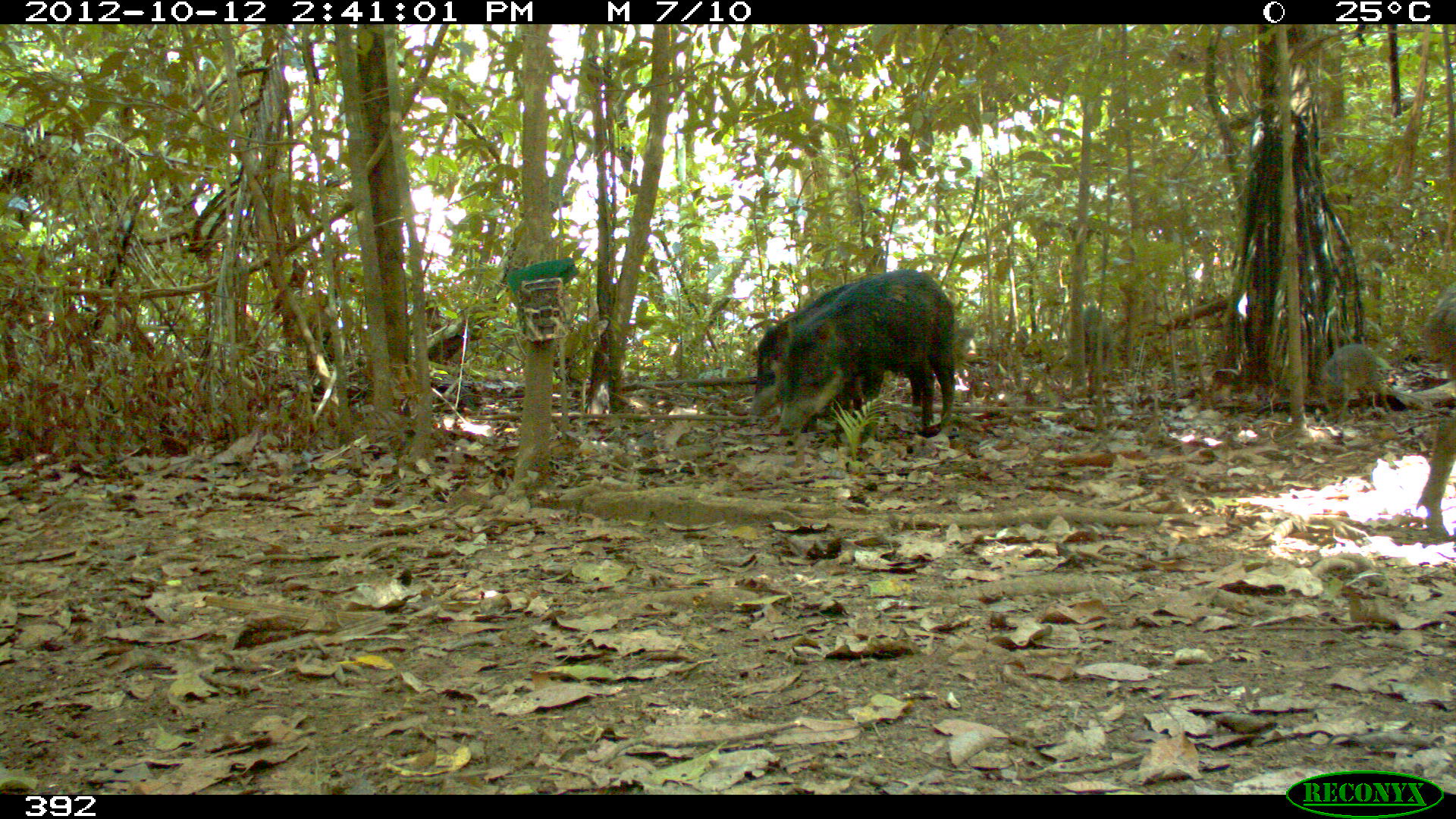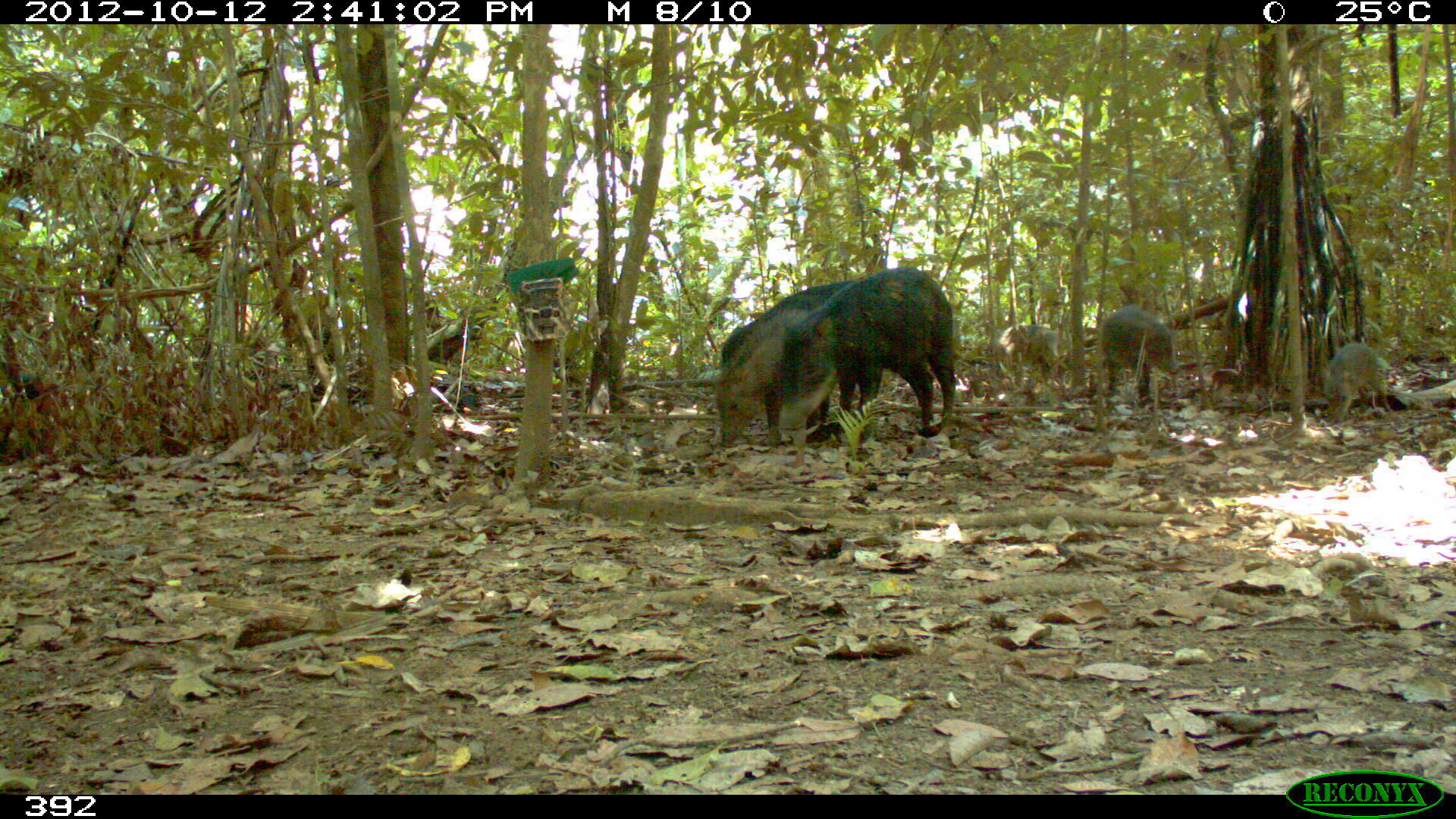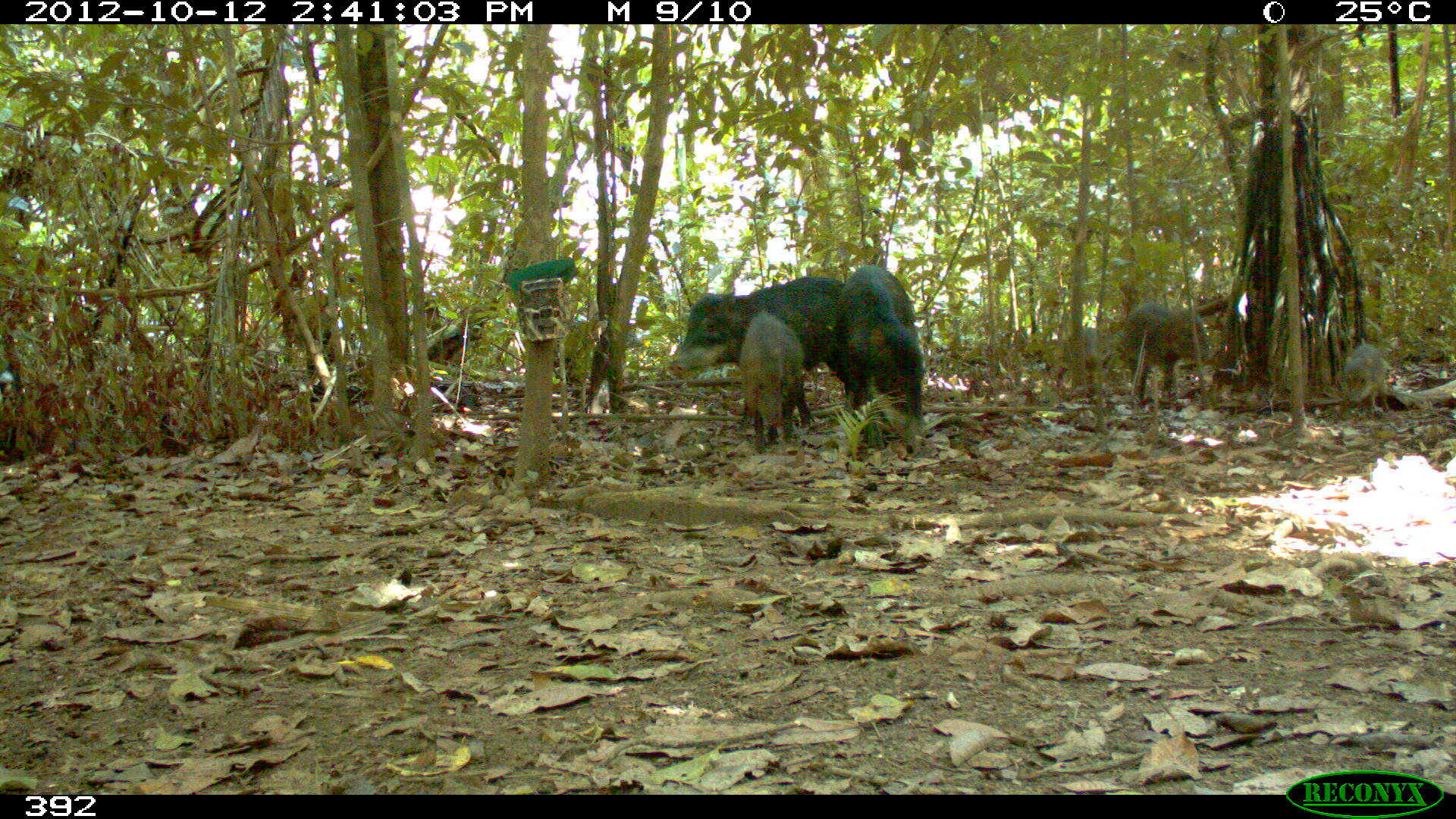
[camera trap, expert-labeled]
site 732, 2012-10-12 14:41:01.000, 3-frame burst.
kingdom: Animalia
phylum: Chordata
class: Mammalia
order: Artiodactyla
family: Tayassuidae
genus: Tayassu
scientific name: Tayassu pecari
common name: white-lipped peccary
Tayassu pecari (white-lipped peccary).